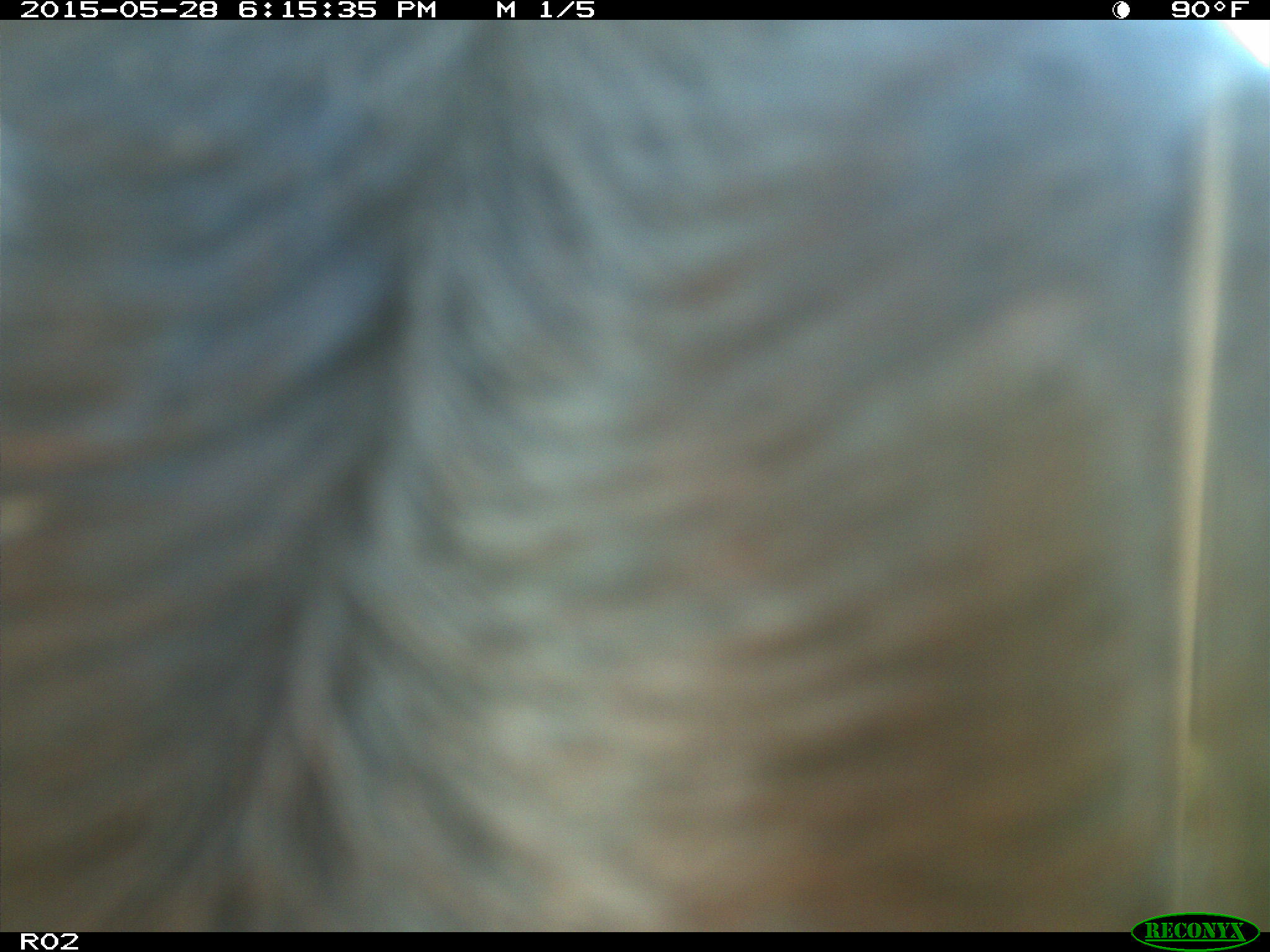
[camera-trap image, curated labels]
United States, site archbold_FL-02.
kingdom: Animalia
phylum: Chordata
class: Mammalia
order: Artiodactyla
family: Bovidae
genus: Bos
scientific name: Bos taurus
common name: domestic cow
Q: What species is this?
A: Bos taurus (domestic cow).